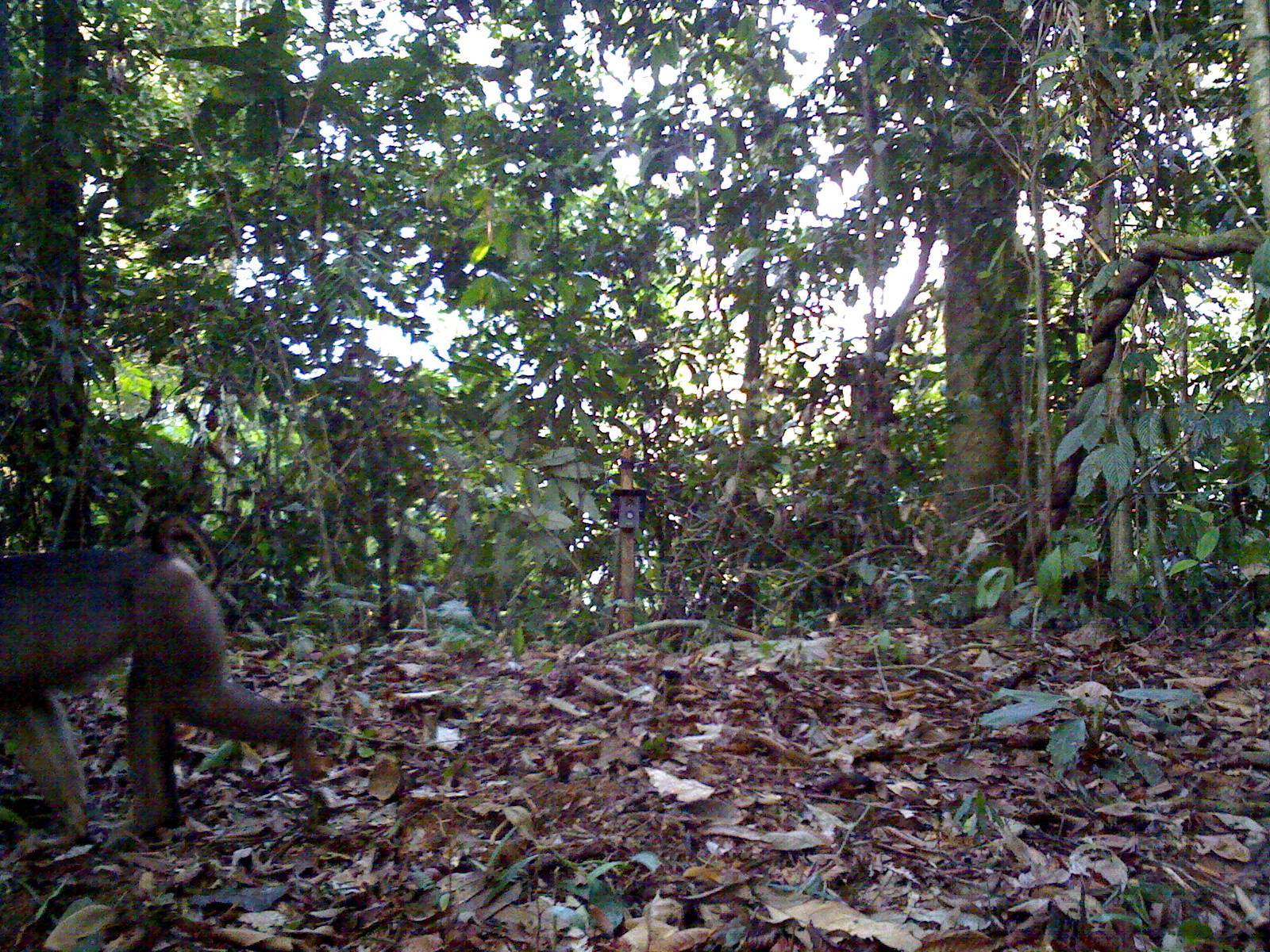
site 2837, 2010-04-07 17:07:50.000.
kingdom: Animalia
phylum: Chordata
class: Mammalia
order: Primates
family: Cercopithecidae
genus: Macaca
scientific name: Macaca nemestrina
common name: southern pig-tailed macaque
Macaca nemestrina (southern pig-tailed macaque), count 1, sex female.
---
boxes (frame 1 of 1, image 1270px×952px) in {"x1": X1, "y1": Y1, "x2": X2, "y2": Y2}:
macaca nemestrina: {"x1": 0, "y1": 507, "x2": 324, "y2": 831}